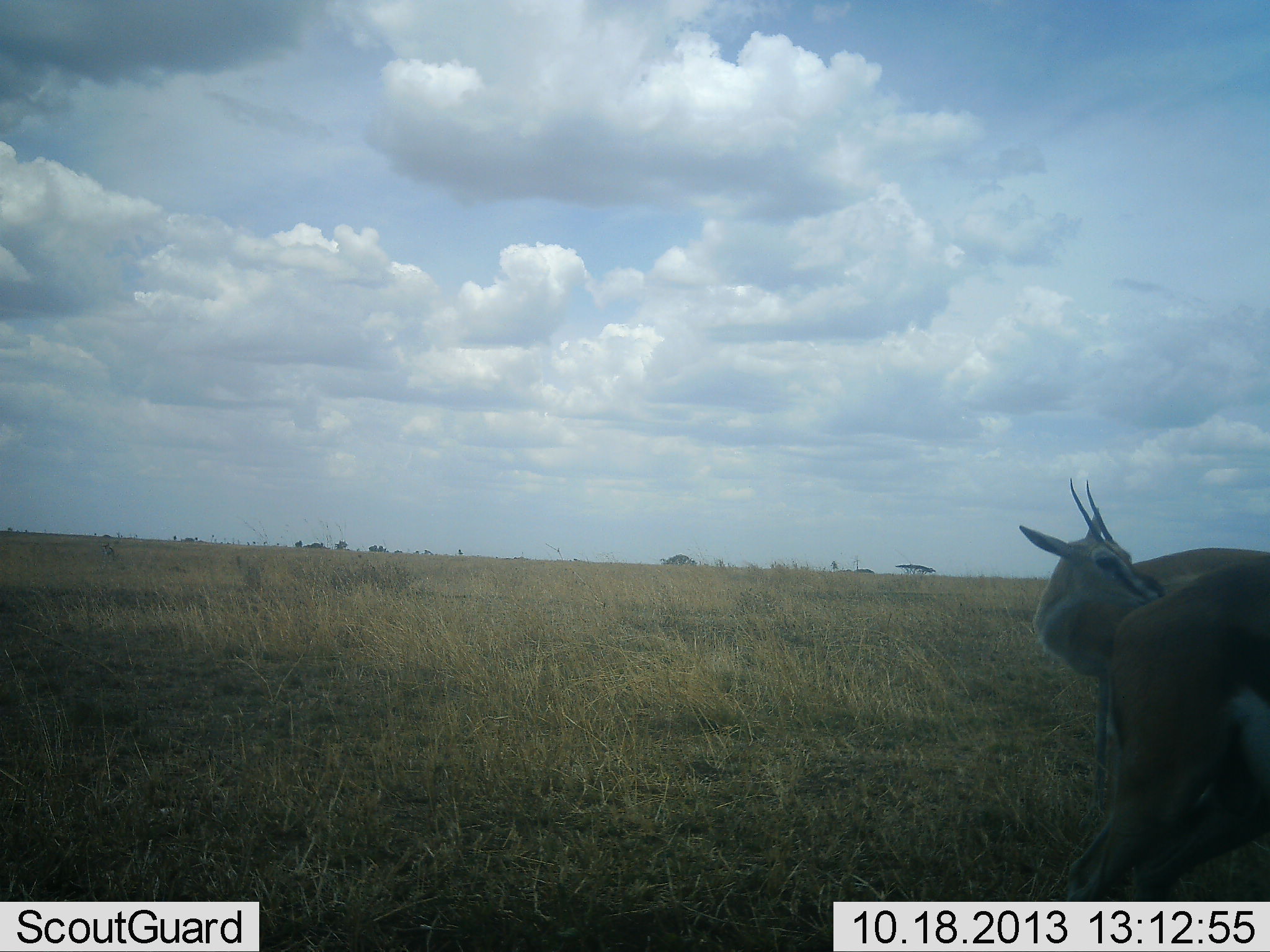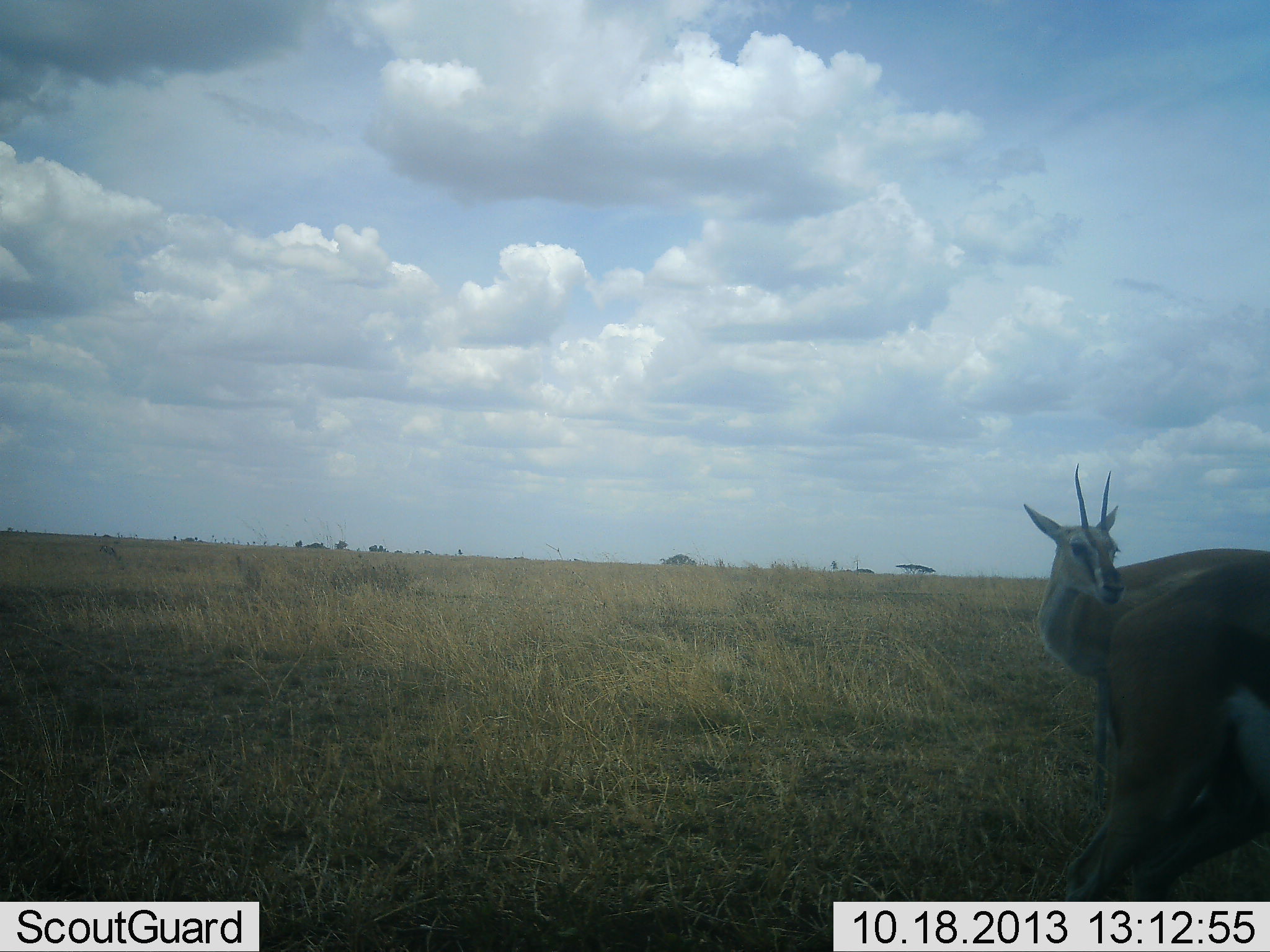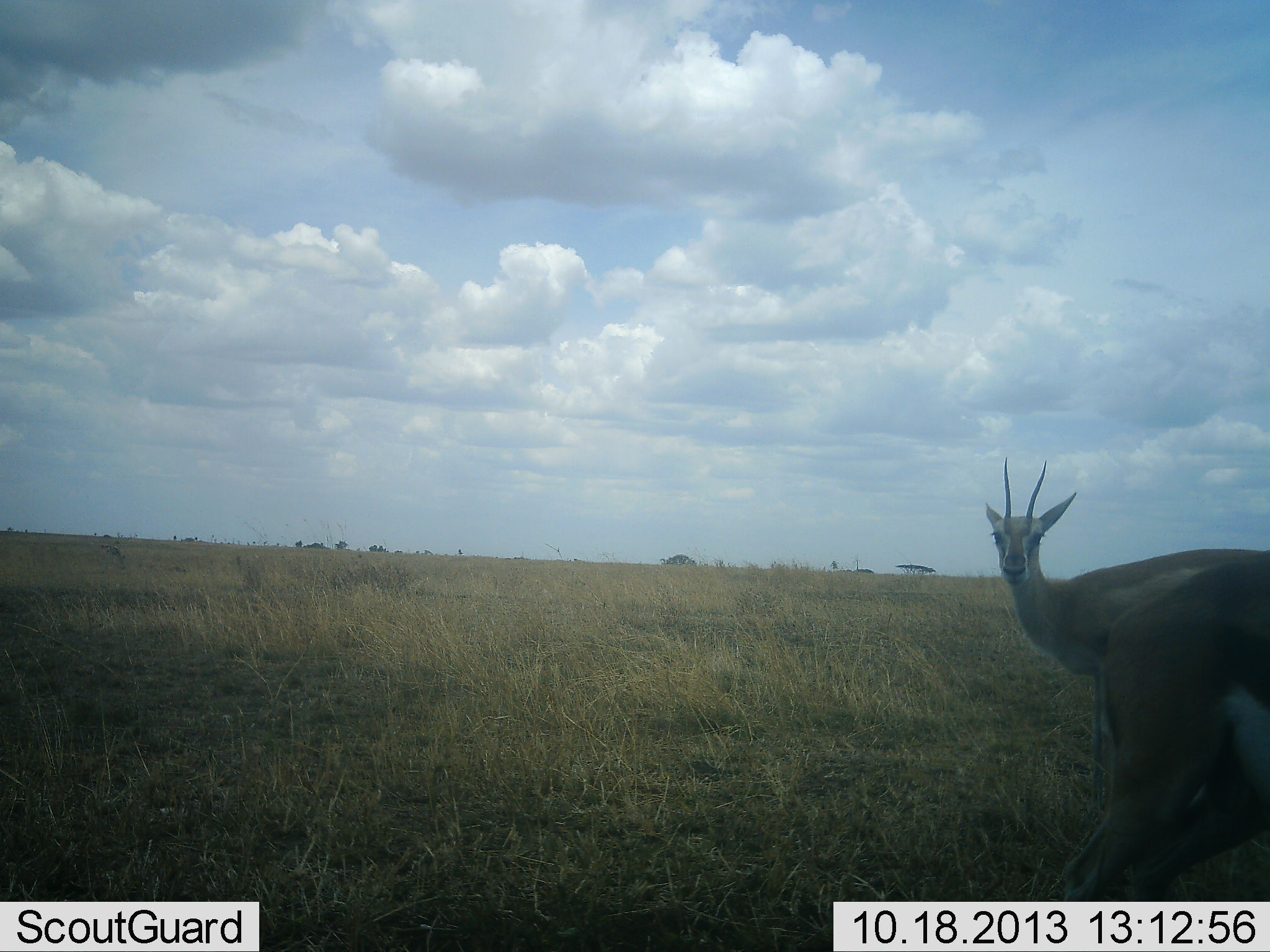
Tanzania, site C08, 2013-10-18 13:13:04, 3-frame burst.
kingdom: Animalia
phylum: Chordata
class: Mammalia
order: Artiodactyla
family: Bovidae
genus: Eudorcas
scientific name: Eudorcas thomsonii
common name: thomson's gazelle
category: gazellethomsons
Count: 2.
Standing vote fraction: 100%.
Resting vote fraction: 0%.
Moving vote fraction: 10%.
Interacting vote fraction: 0%.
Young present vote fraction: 0%.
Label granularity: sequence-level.